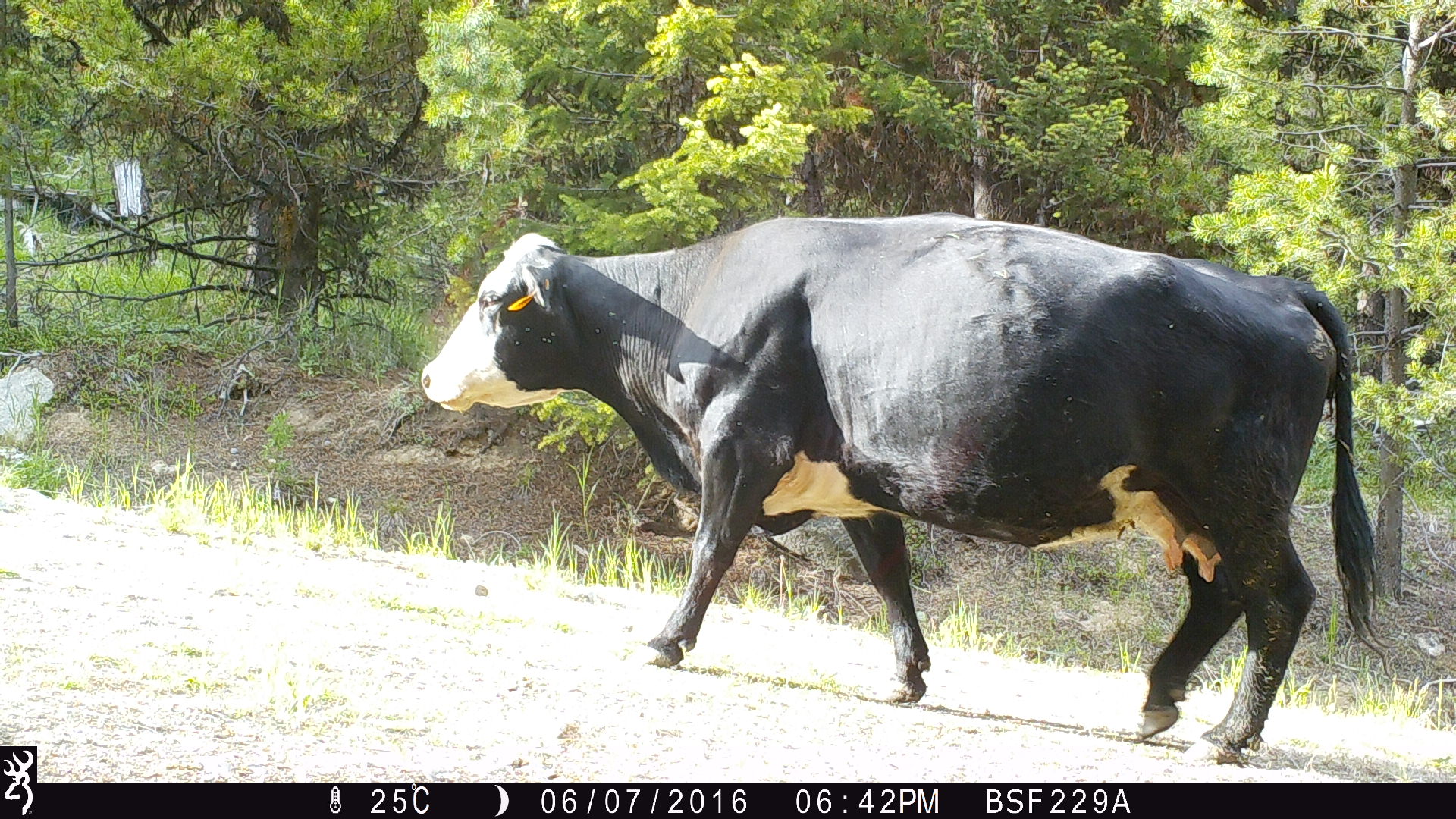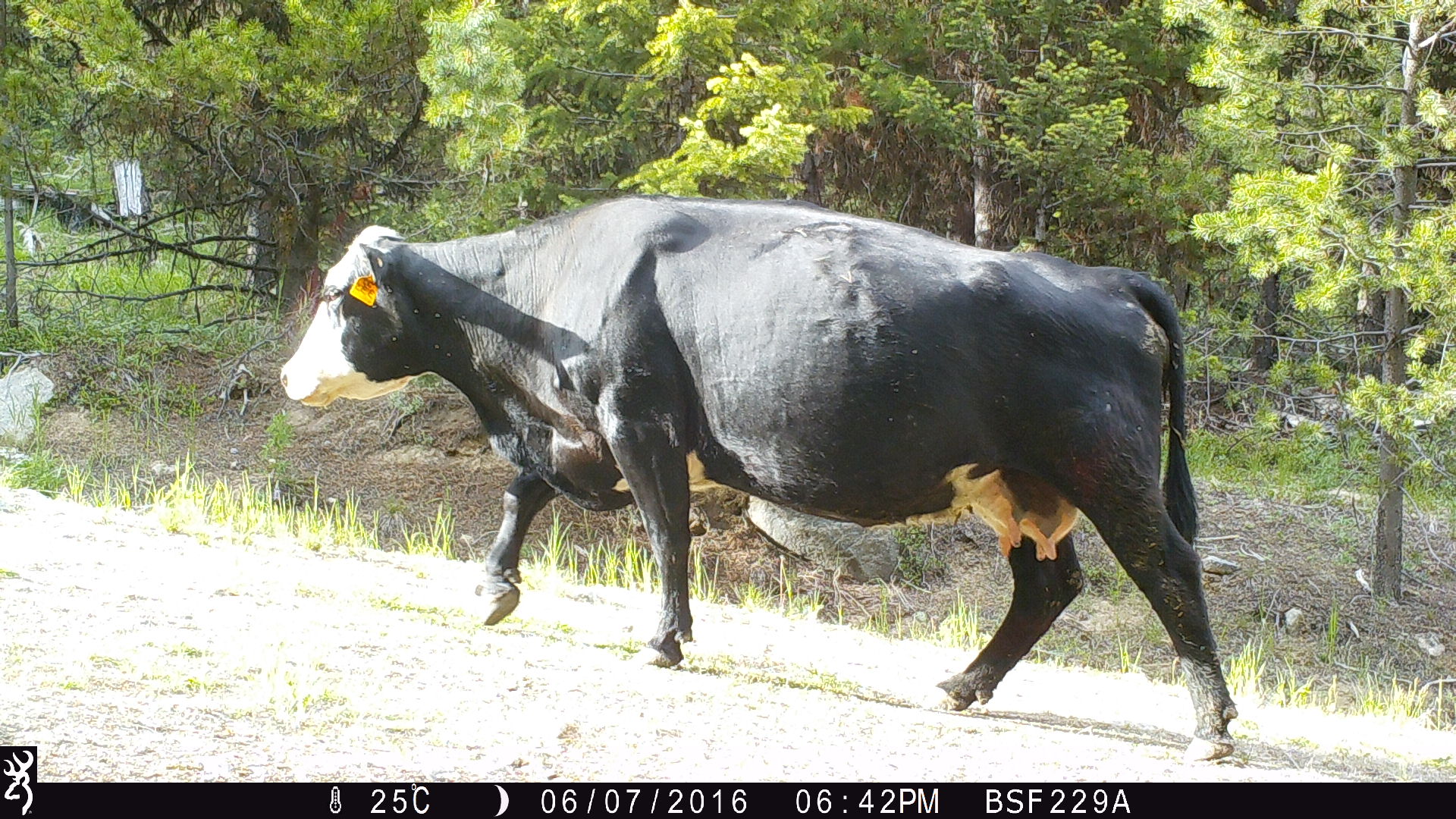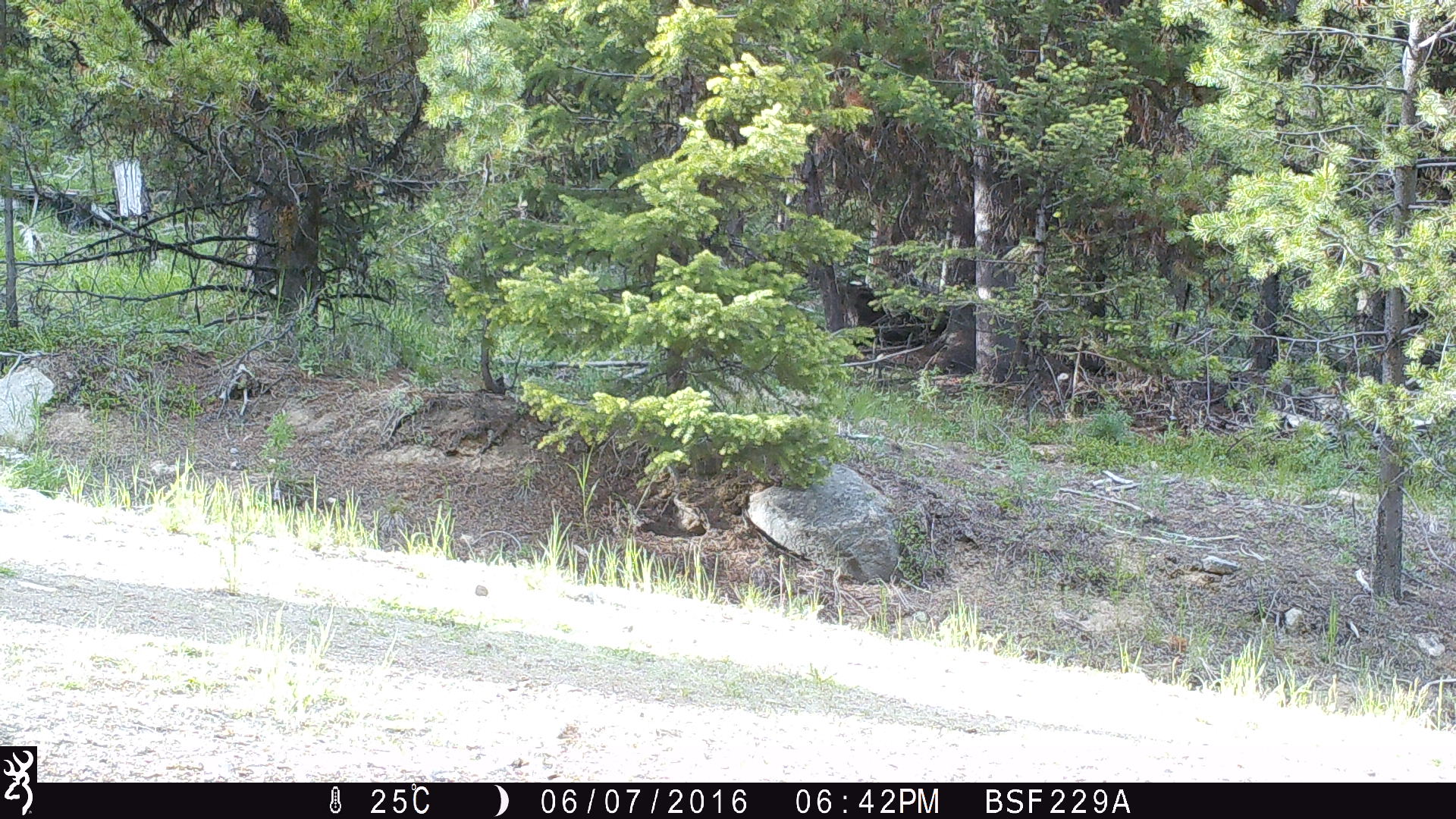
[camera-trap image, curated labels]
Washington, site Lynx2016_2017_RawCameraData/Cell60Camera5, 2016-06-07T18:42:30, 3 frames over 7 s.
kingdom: Animalia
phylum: Chordata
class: Mammalia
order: Artiodactyla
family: Bovidae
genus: Bos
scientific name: Bos taurus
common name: domestic cattle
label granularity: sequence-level